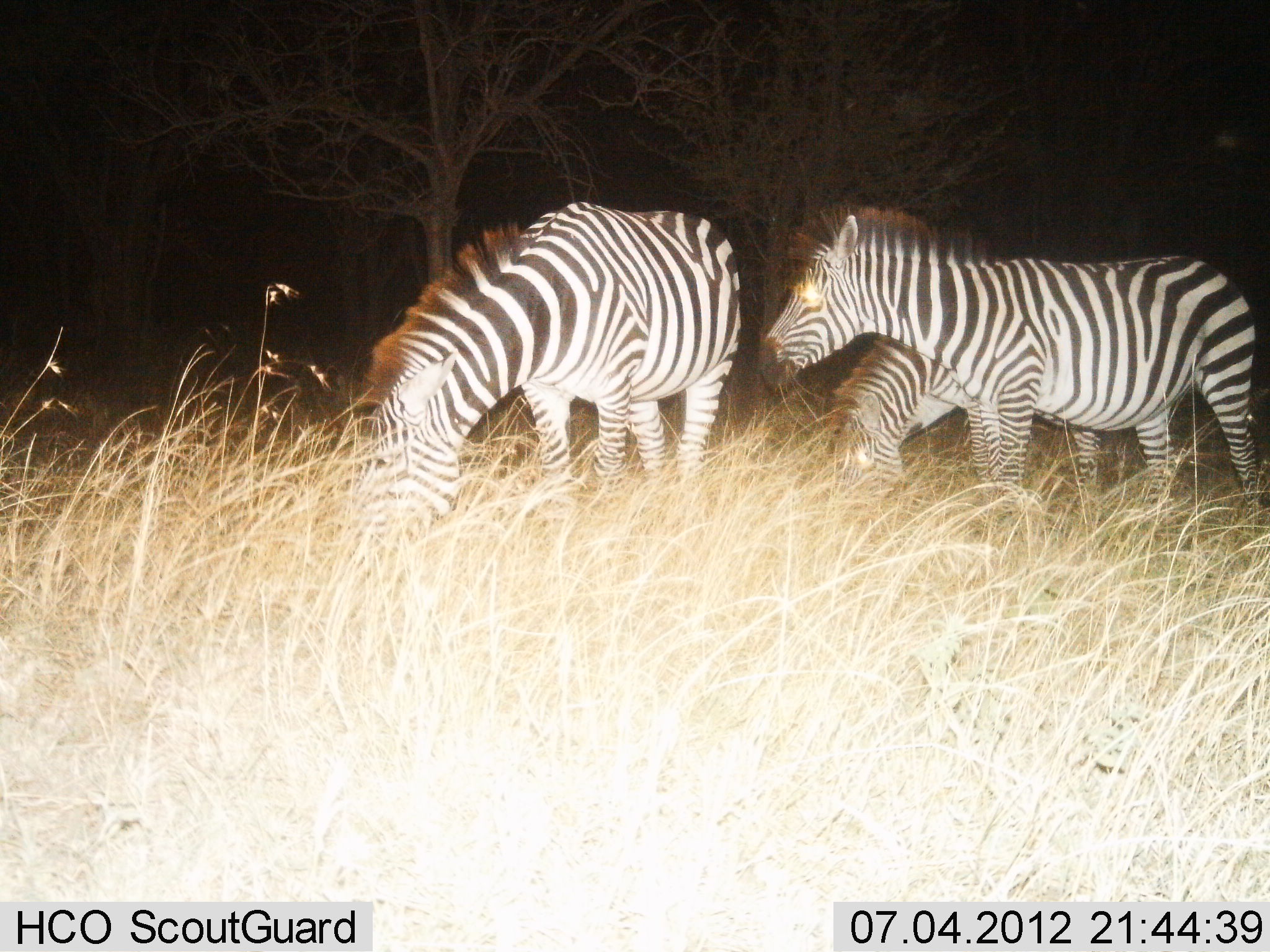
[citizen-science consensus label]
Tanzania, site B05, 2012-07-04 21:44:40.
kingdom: Animalia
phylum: Chordata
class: Mammalia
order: Perissodactyla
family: Equidae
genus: Equus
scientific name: Equus quagga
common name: plains zebra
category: zebra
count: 3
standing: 30%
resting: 0%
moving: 0%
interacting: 0%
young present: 0%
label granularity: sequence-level